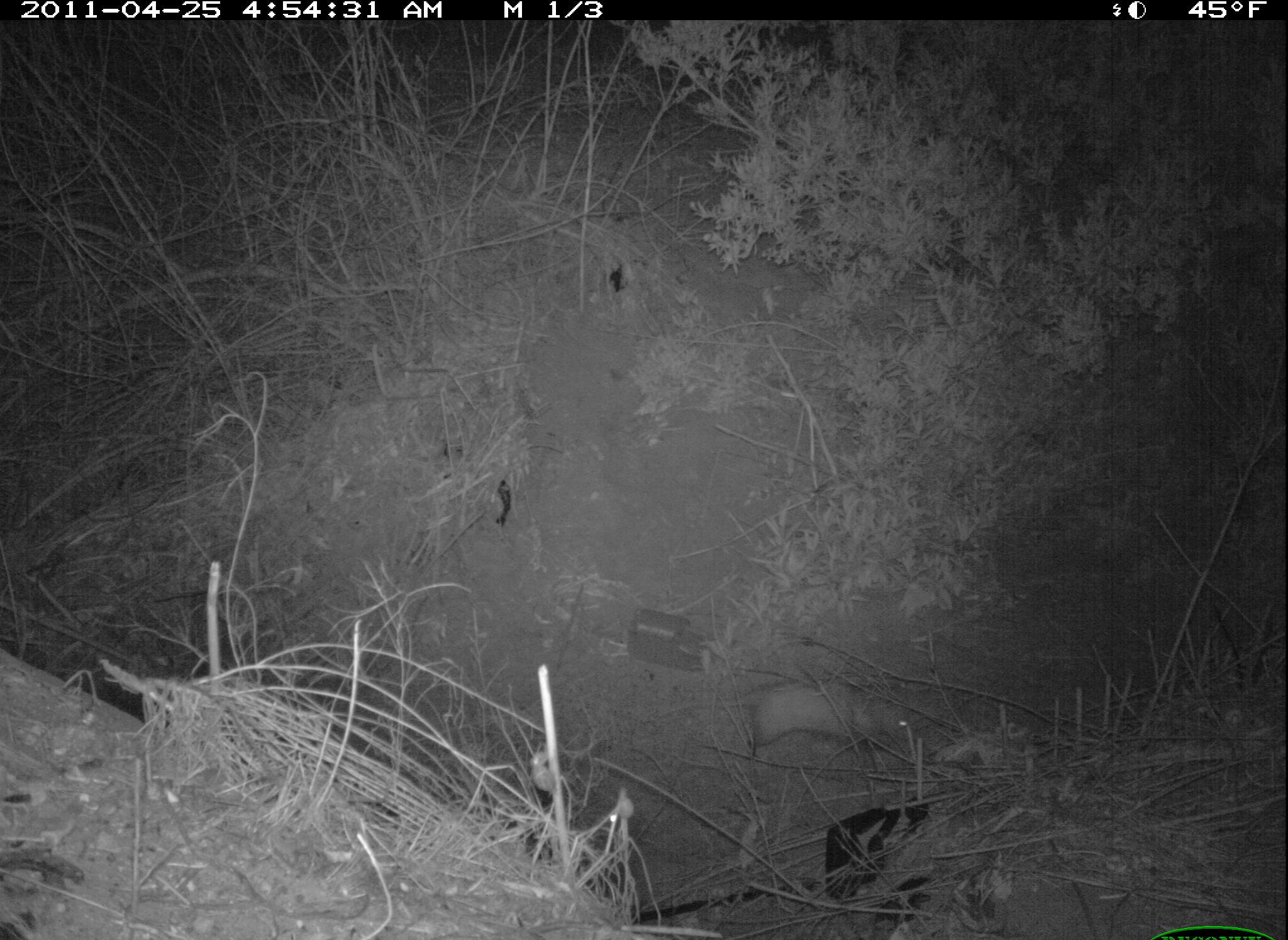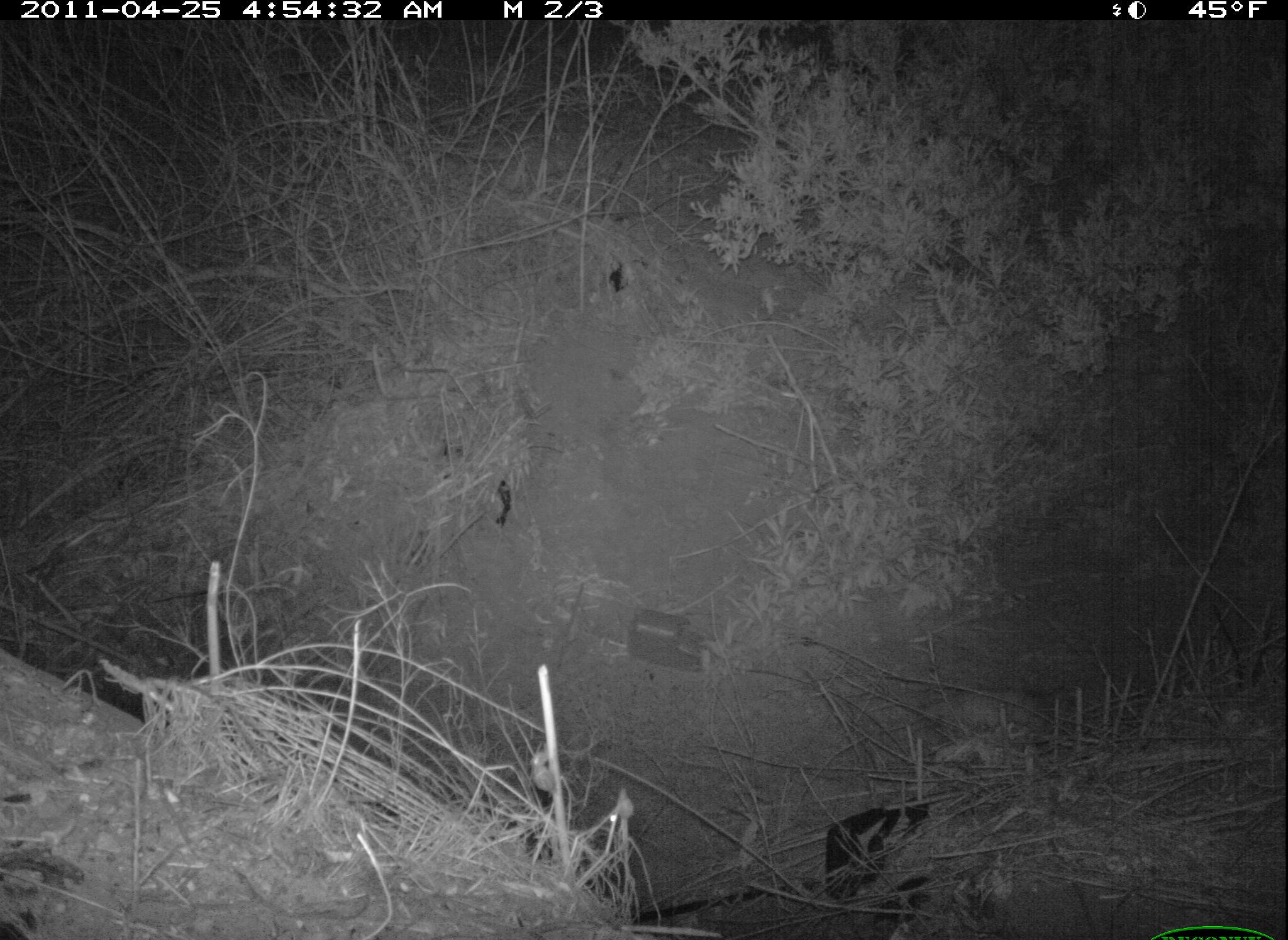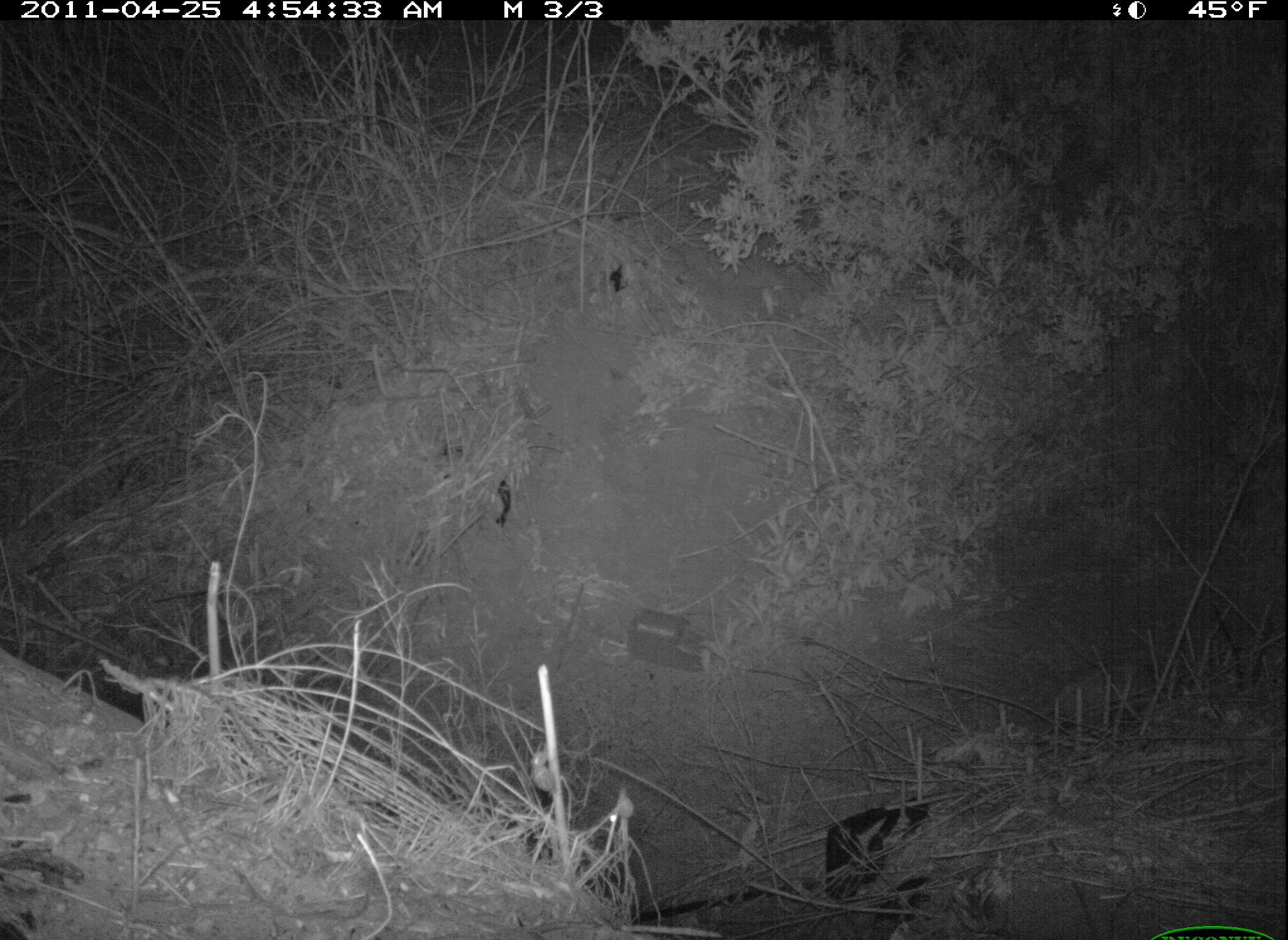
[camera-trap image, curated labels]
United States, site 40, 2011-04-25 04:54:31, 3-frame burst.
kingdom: Animalia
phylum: Chordata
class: Mammalia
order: Didelphimorphia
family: Didelphidae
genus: Didelphis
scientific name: Didelphis virginiana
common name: virginia opossum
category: opossum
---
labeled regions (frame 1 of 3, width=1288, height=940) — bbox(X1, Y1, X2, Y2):
opossum: bbox(691, 672, 952, 773)